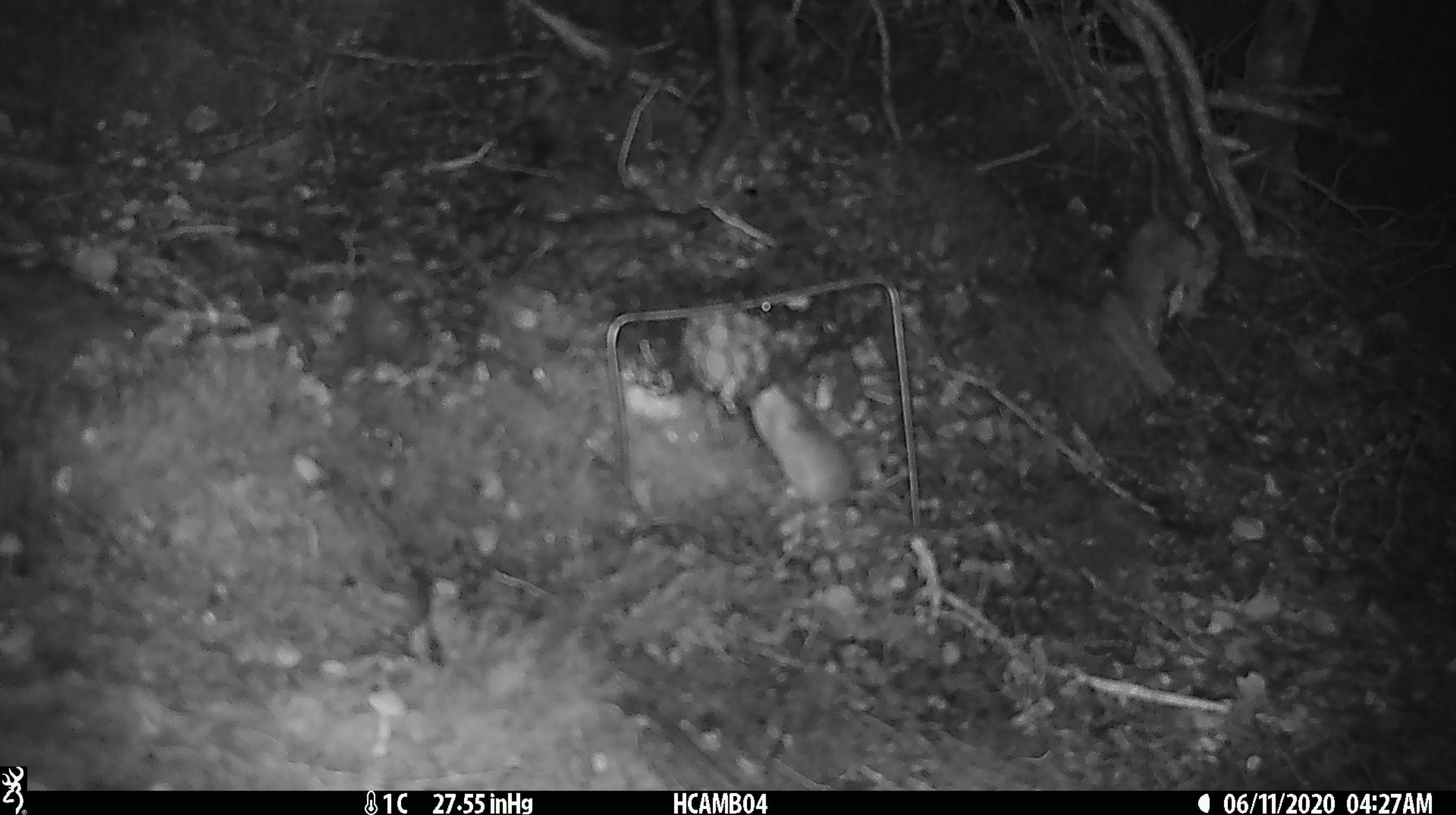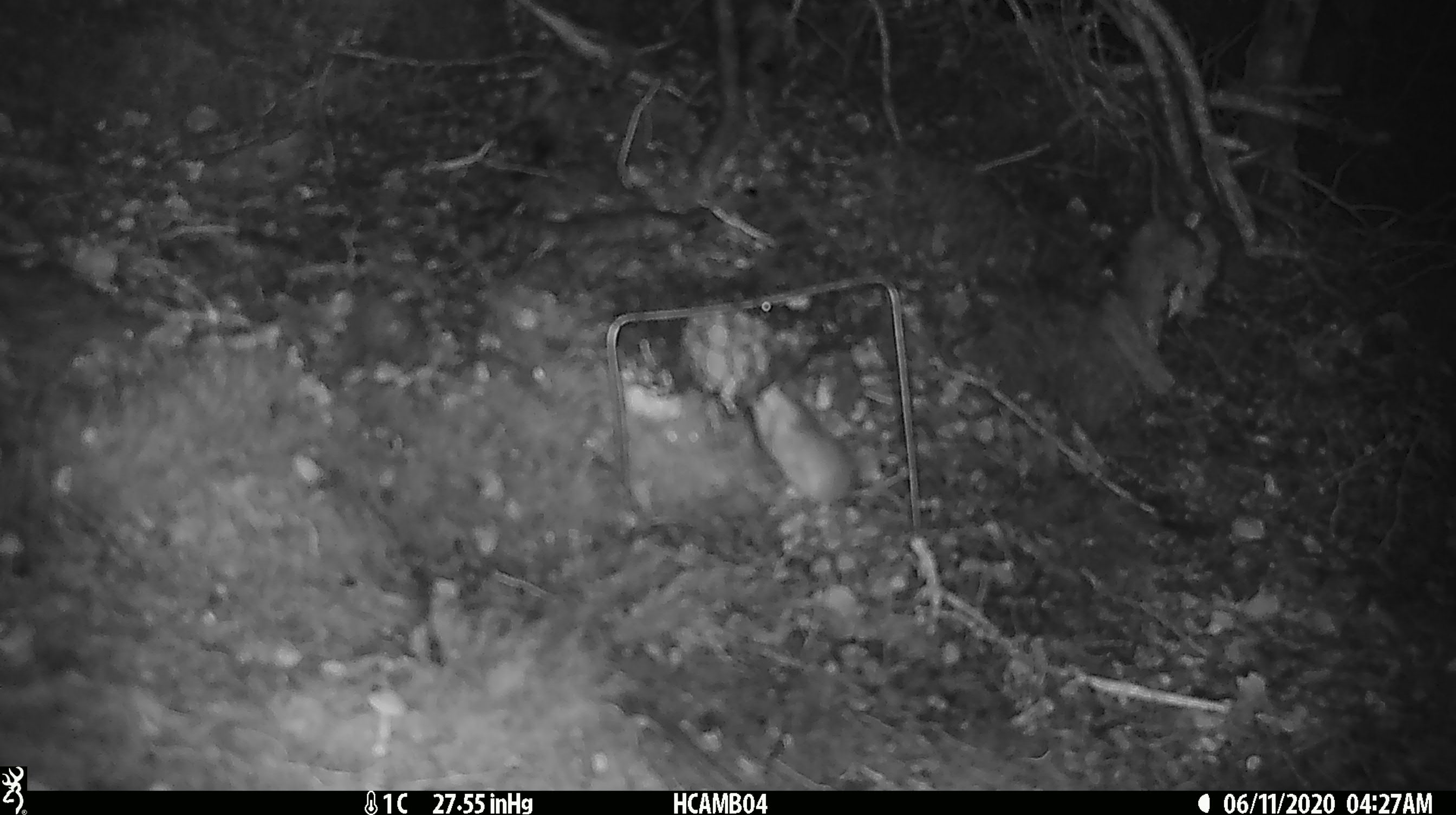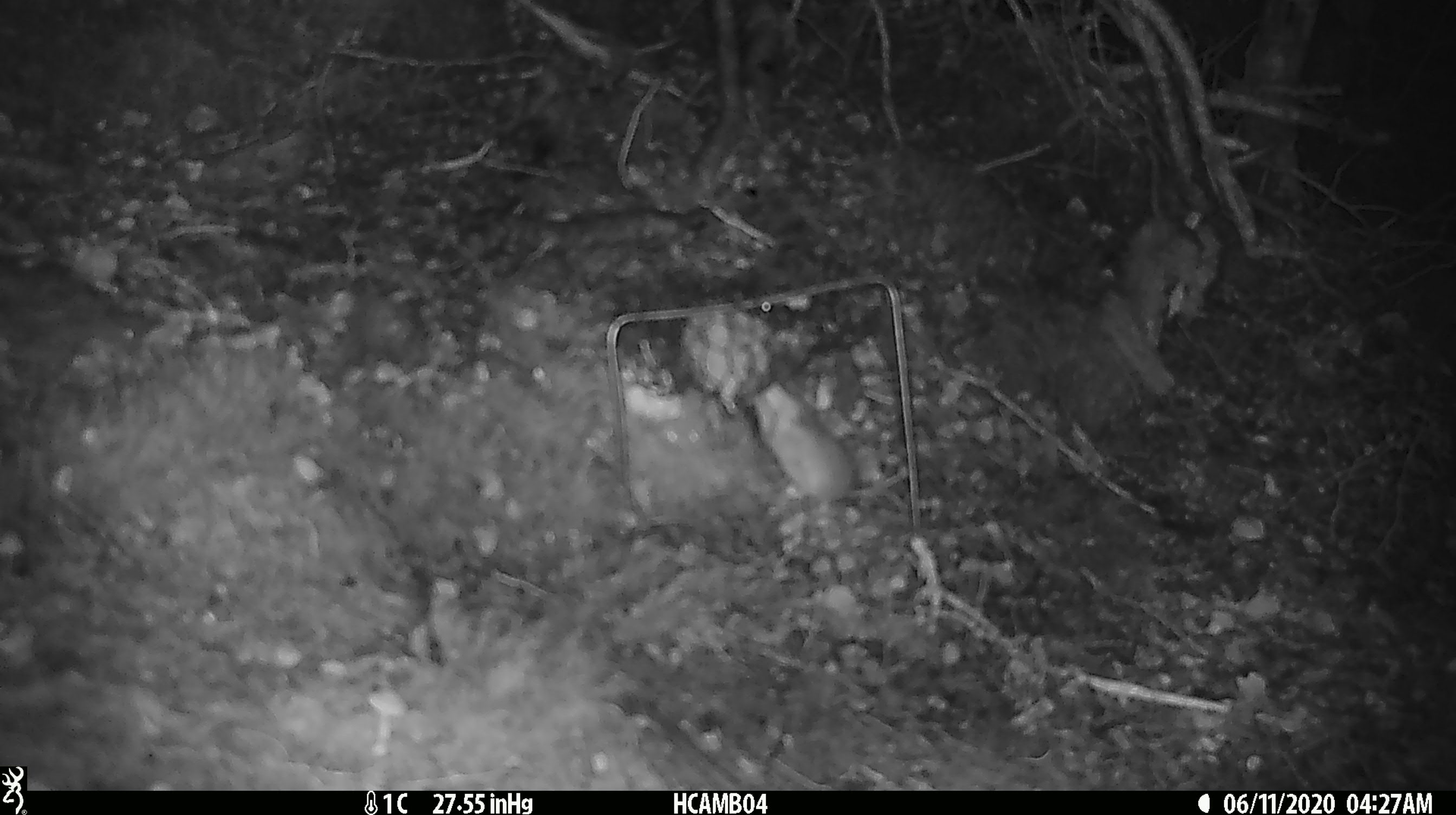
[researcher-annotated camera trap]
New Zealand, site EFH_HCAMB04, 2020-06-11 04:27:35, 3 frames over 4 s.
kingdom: Animalia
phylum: Chordata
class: Mammalia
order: Rodentia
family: Muridae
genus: Mus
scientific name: Mus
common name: mouse